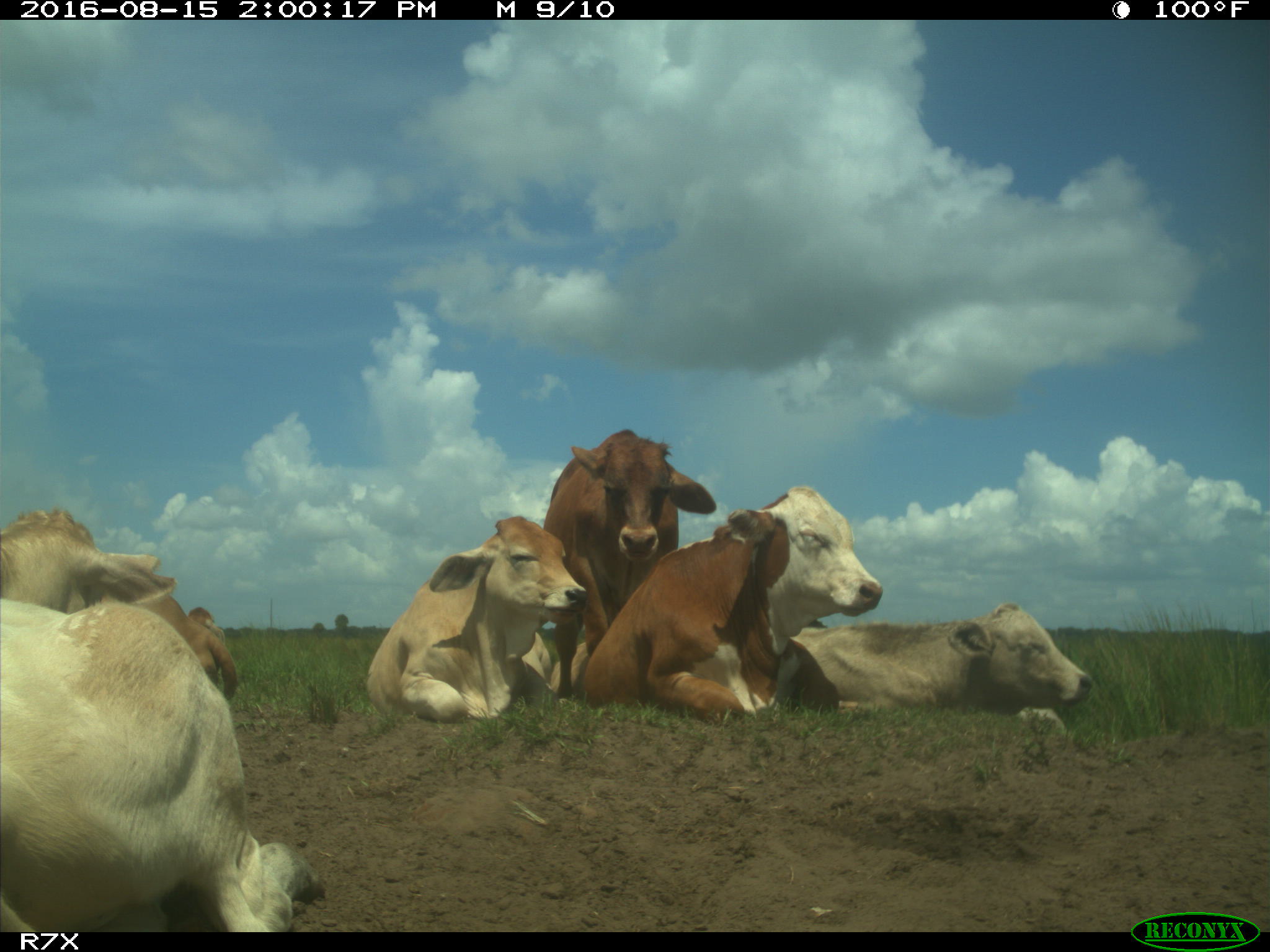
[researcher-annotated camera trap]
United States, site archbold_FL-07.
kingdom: Animalia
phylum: Chordata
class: Mammalia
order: Artiodactyla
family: Bovidae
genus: Bos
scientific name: Bos taurus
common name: domestic cow